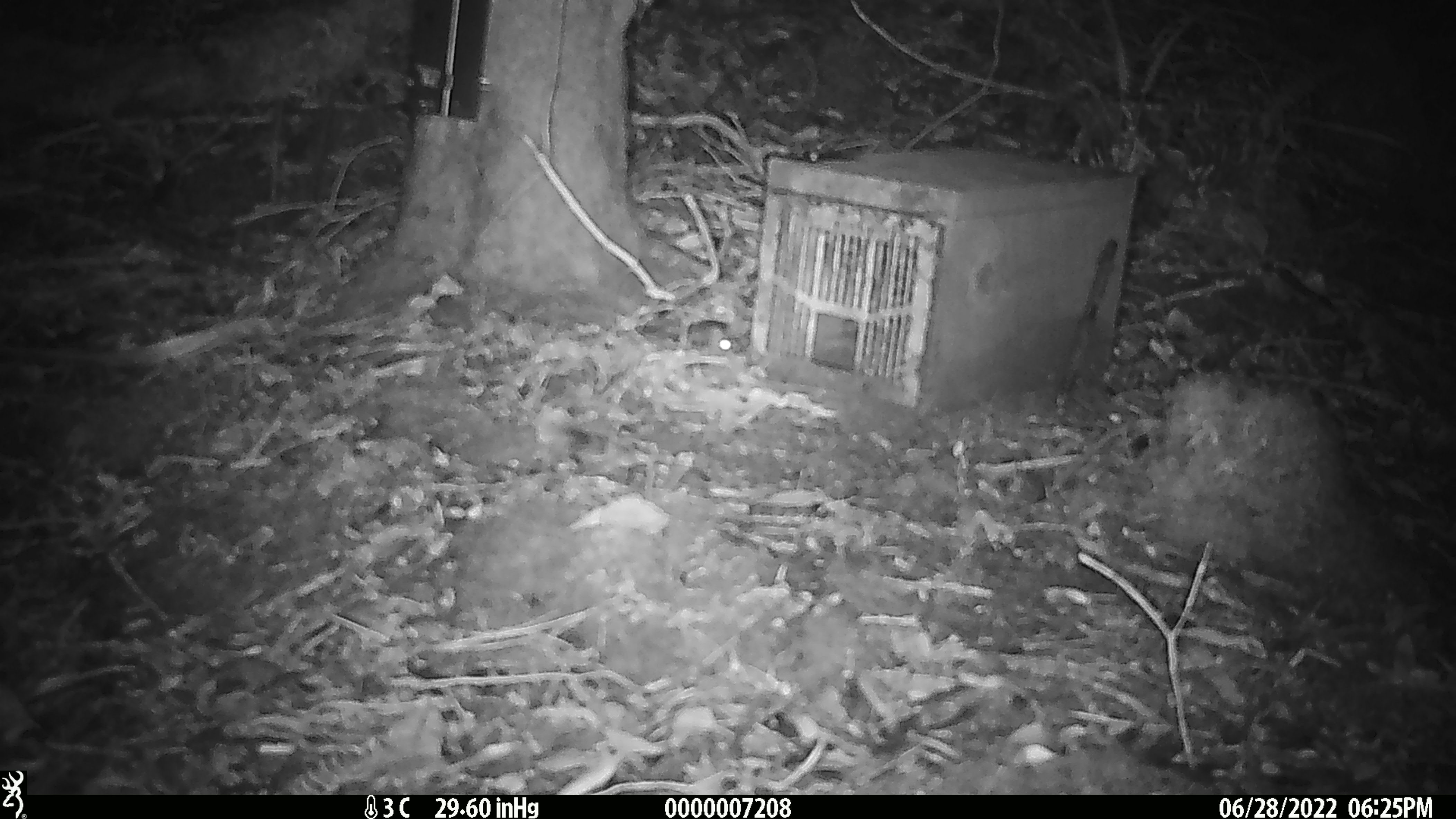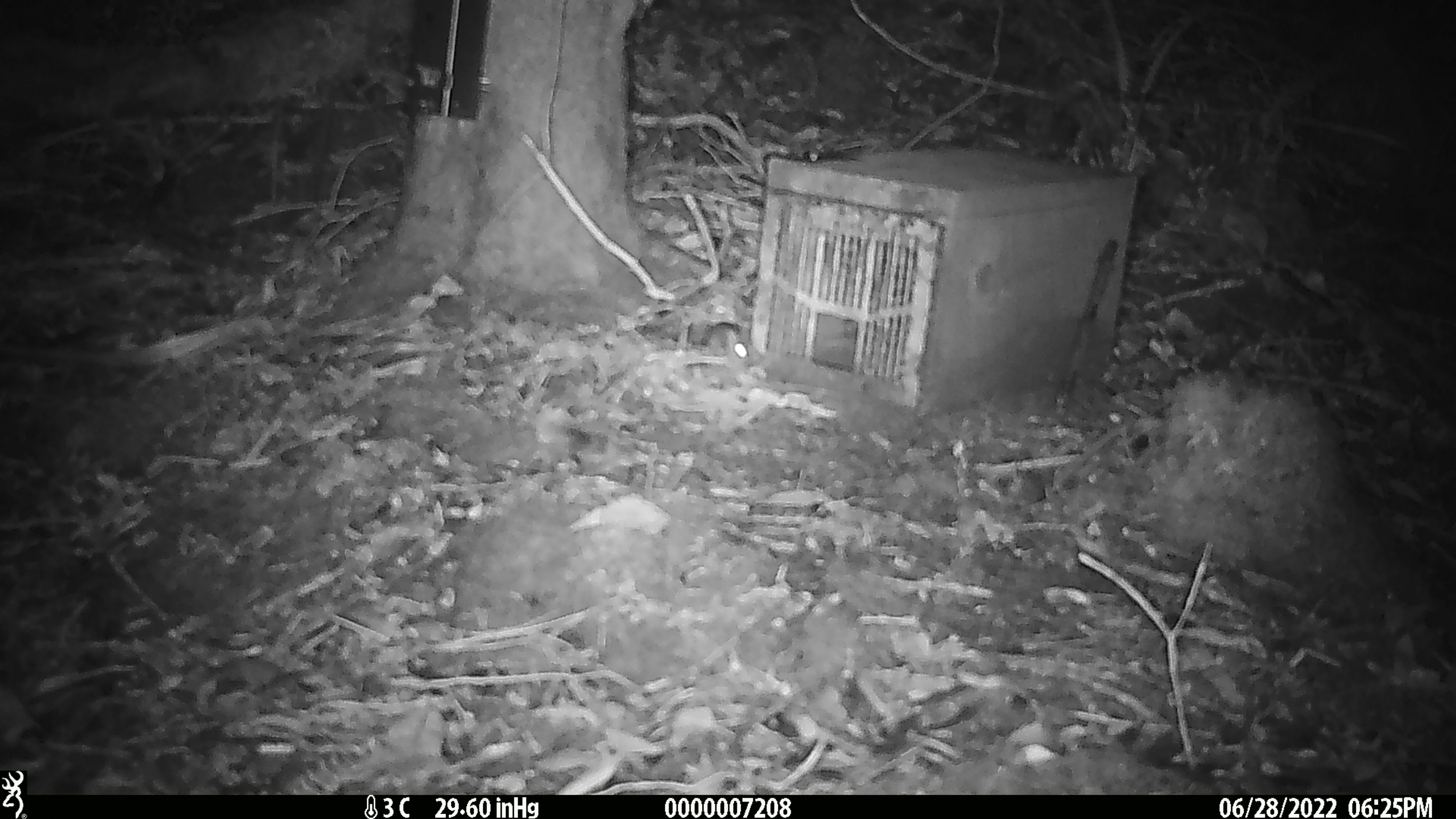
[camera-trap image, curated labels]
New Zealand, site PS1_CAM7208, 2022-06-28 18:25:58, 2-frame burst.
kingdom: Animalia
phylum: Chordata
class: Mammalia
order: Rodentia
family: Muridae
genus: Mus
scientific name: Mus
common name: mouse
Mouse (Mus).